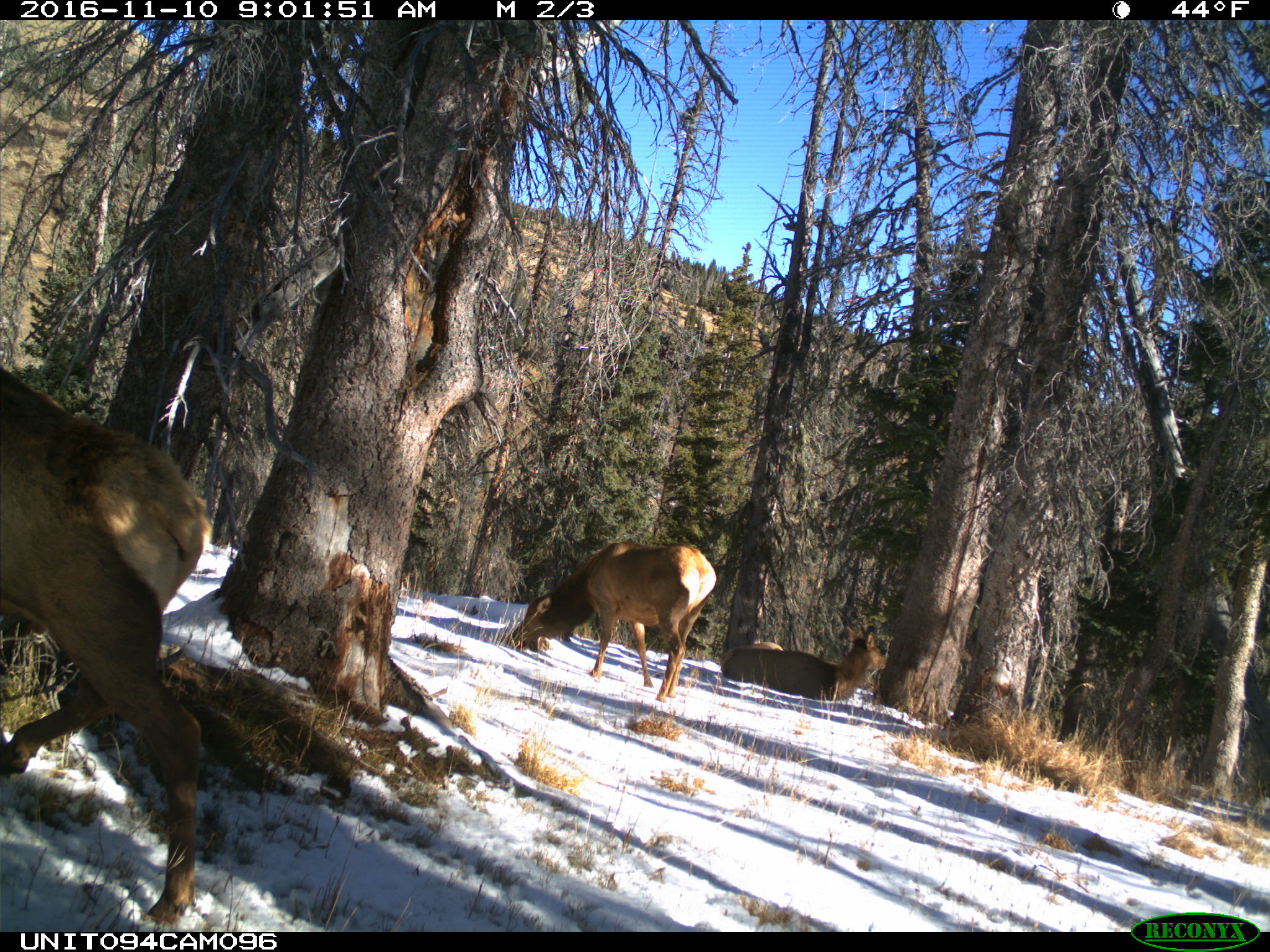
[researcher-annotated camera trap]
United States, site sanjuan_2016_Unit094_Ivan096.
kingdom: Animalia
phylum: Chordata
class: Mammalia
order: Artiodactyla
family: Cervidae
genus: Cervus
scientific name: Cervus elaphus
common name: red deer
Cervus elaphus (red deer).